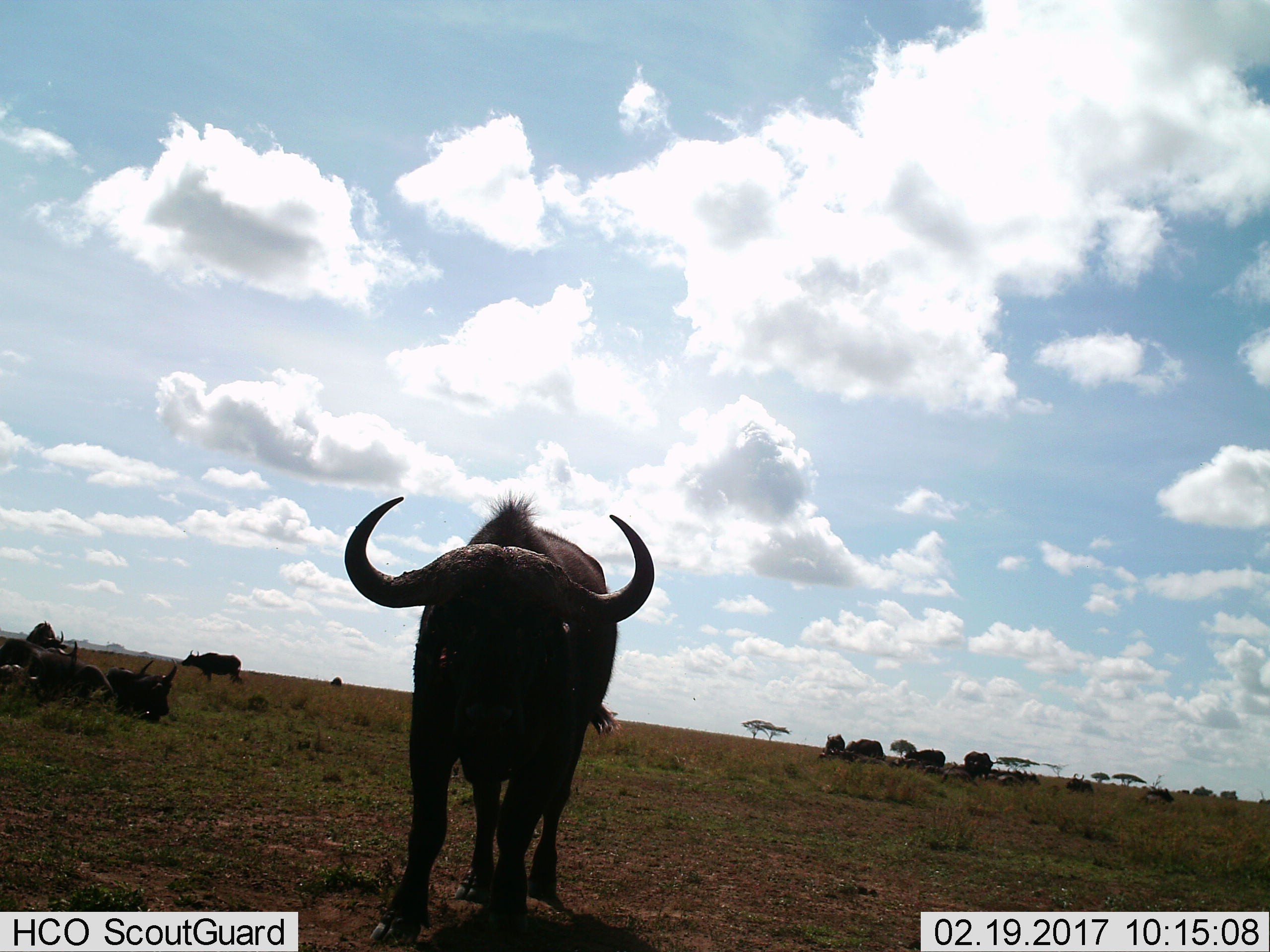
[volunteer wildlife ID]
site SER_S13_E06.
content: unidentified animal